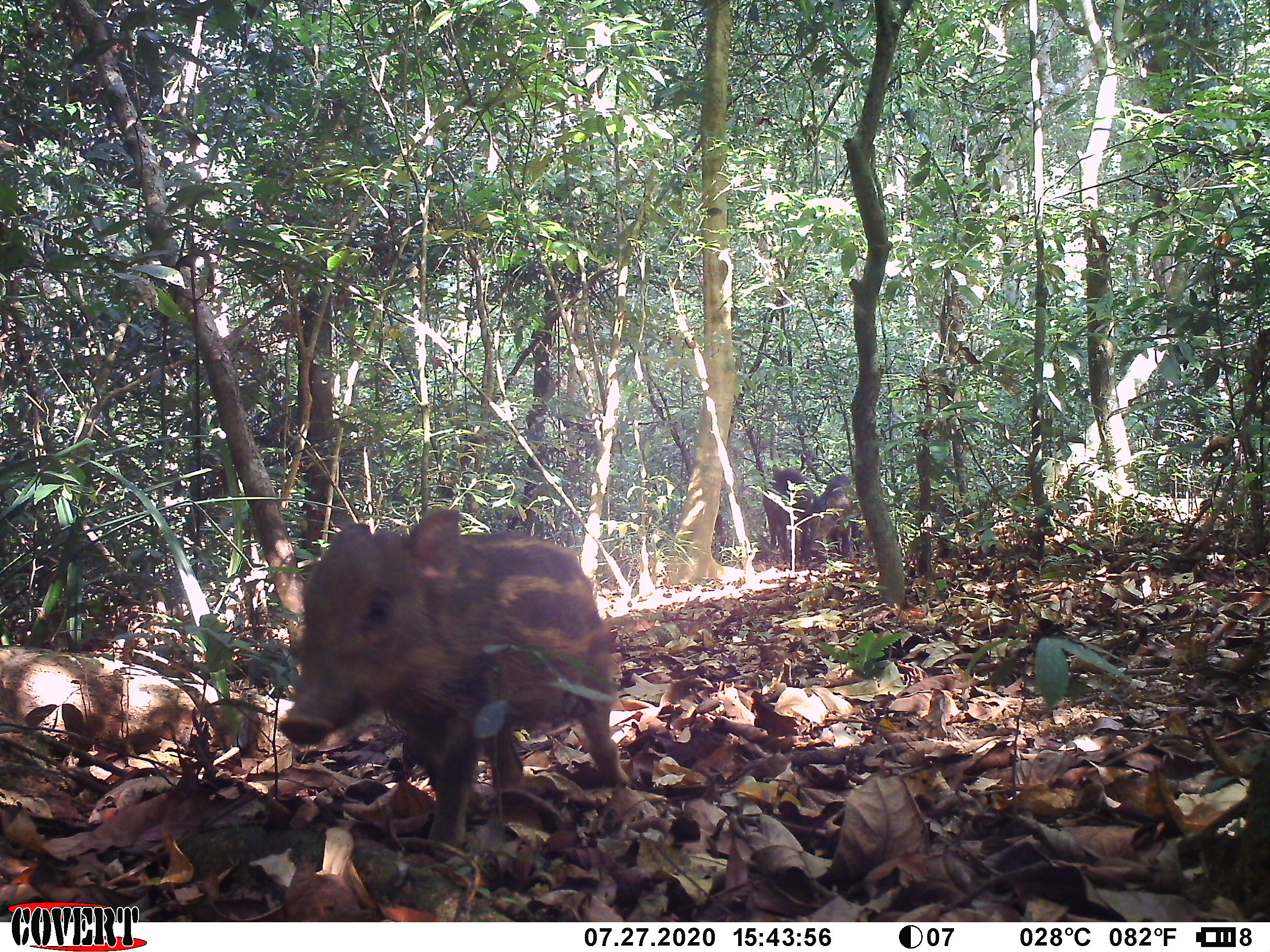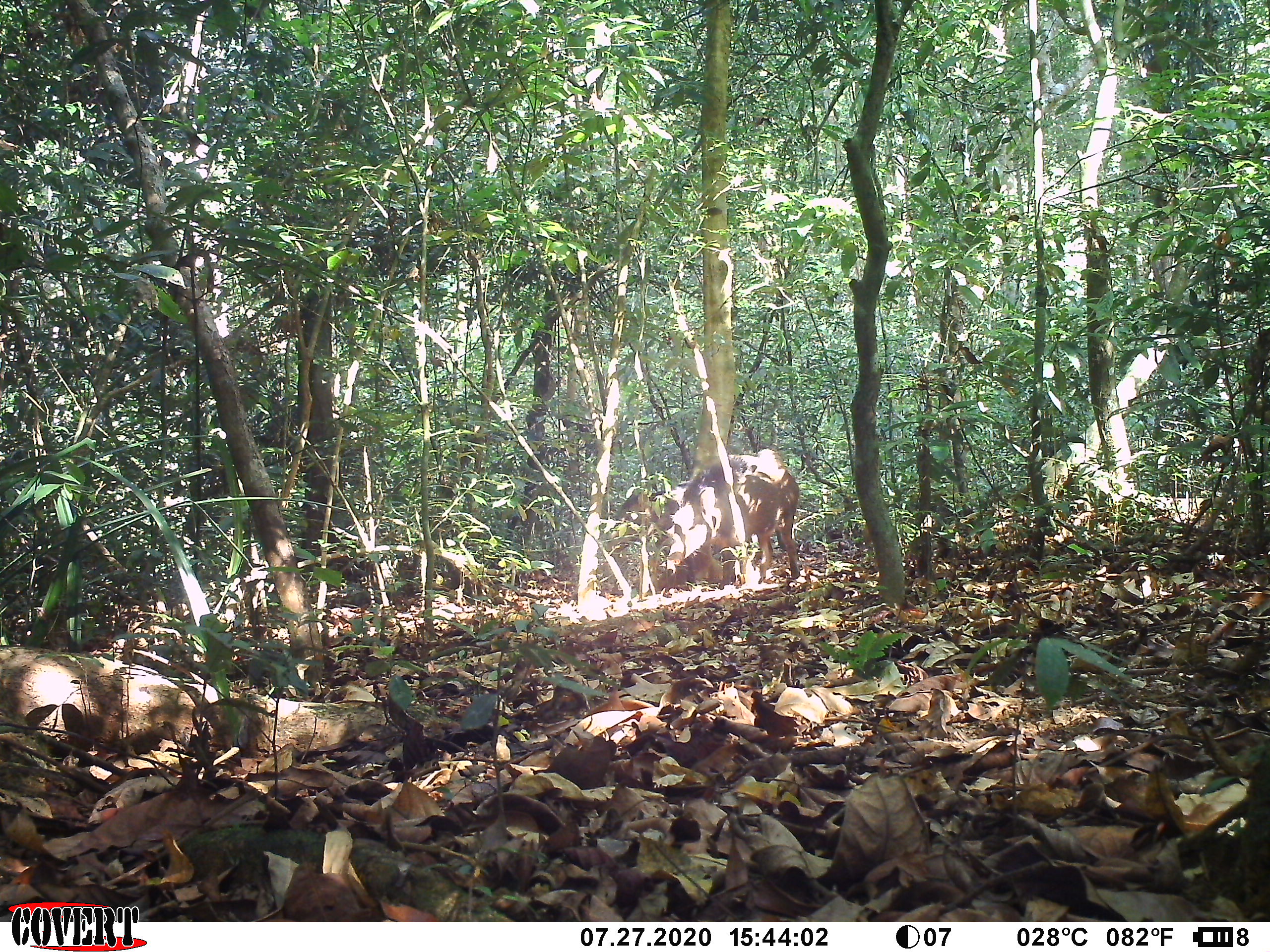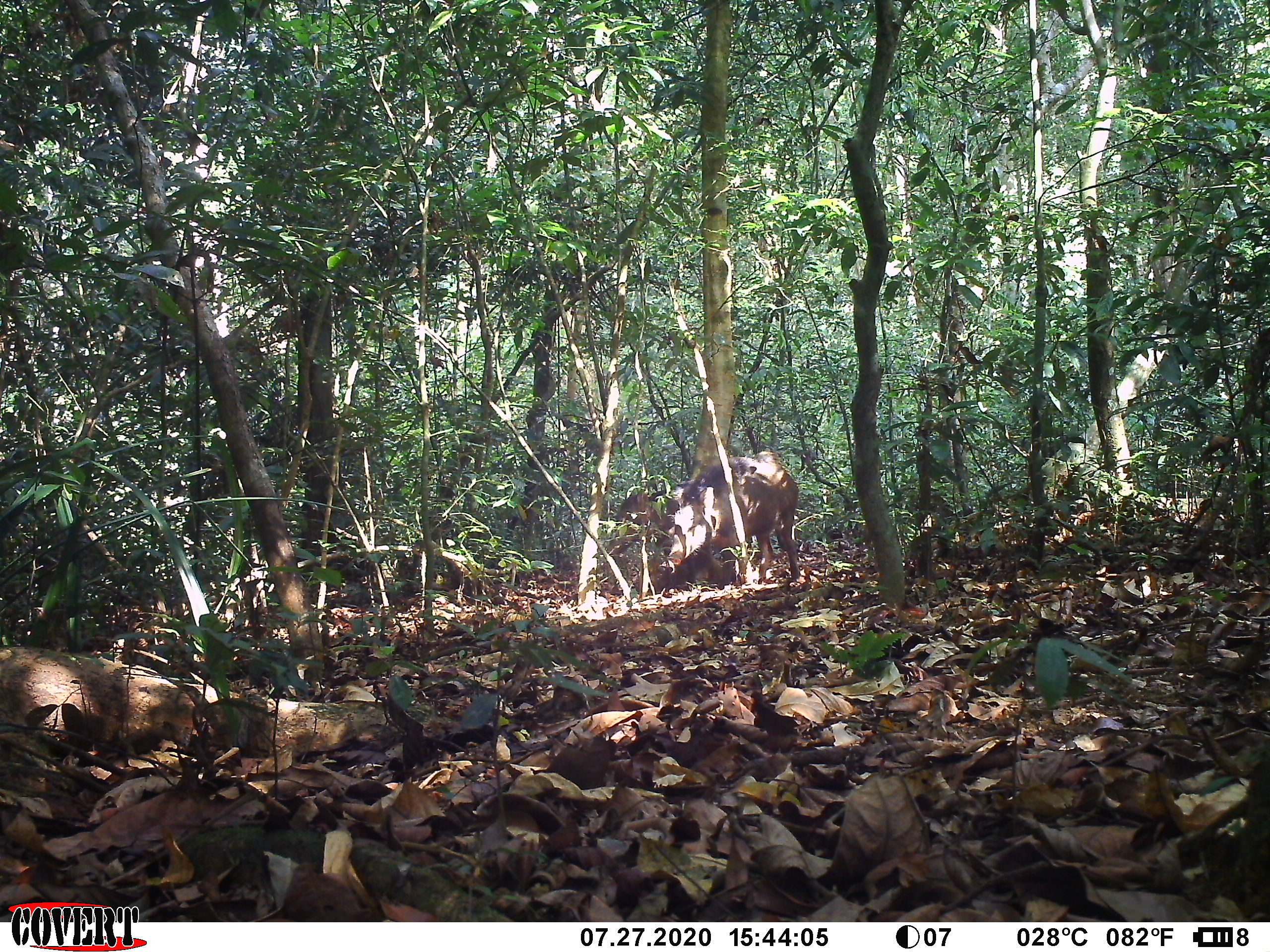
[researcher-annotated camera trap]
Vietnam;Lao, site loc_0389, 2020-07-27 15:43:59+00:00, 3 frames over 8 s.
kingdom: Animalia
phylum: Chordata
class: Mammalia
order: Artiodactyla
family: Suidae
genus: Sus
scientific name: Sus scrofa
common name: eurasian wild pig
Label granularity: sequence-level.